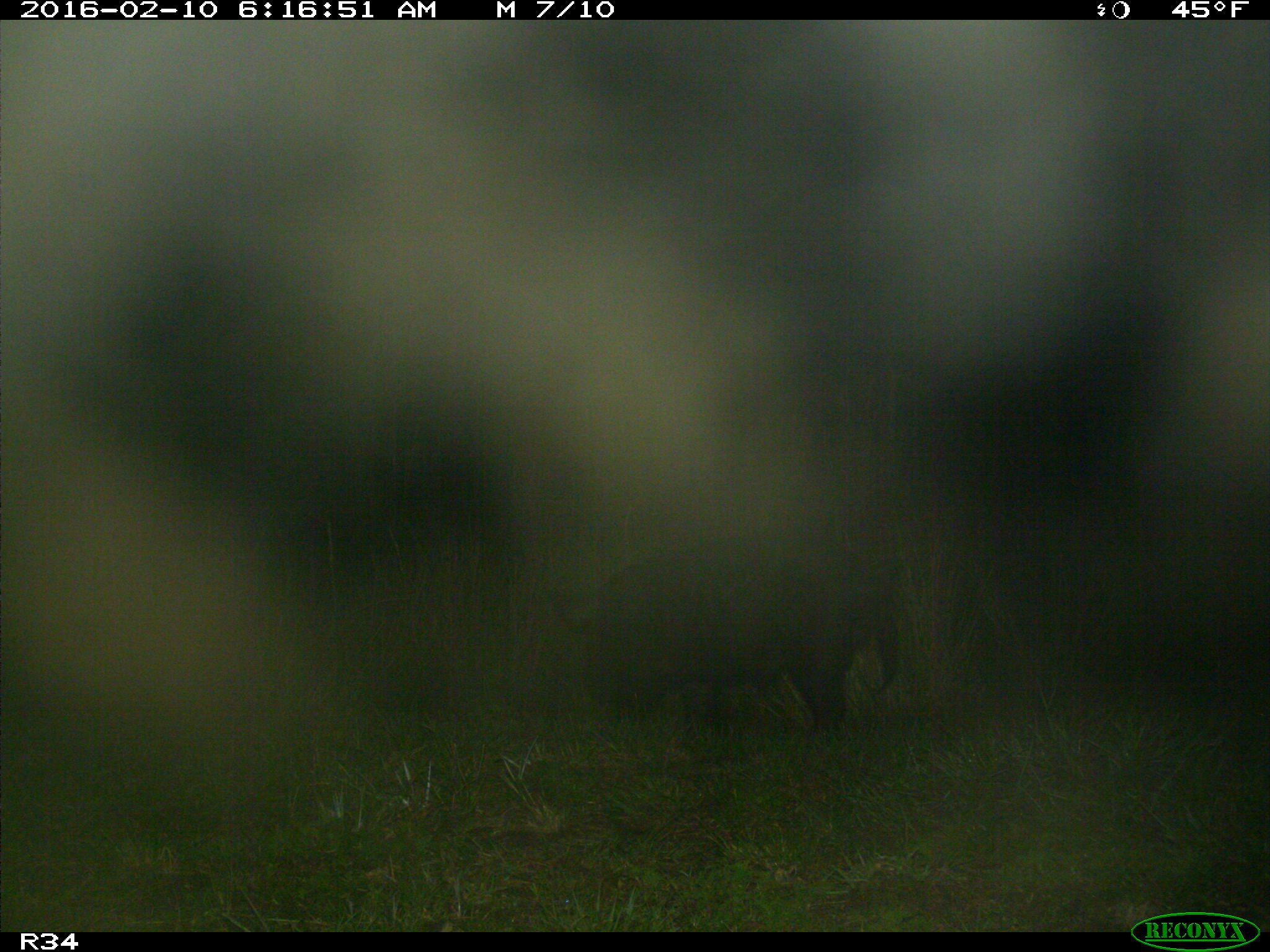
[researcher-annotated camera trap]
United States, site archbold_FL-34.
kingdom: Animalia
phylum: Chordata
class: Mammalia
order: Artiodactyla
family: Suidae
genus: Sus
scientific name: Sus scrofa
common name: wild boar